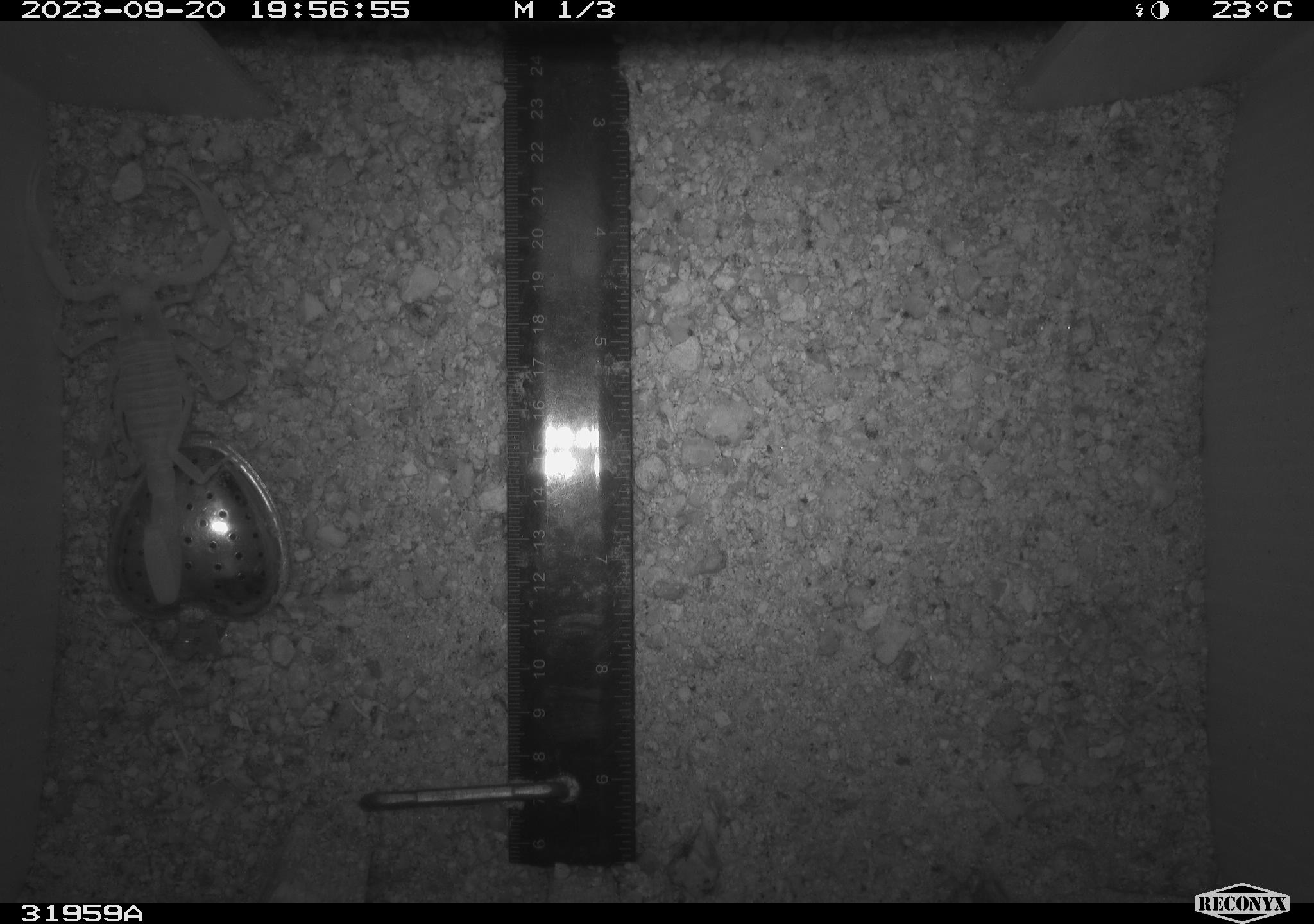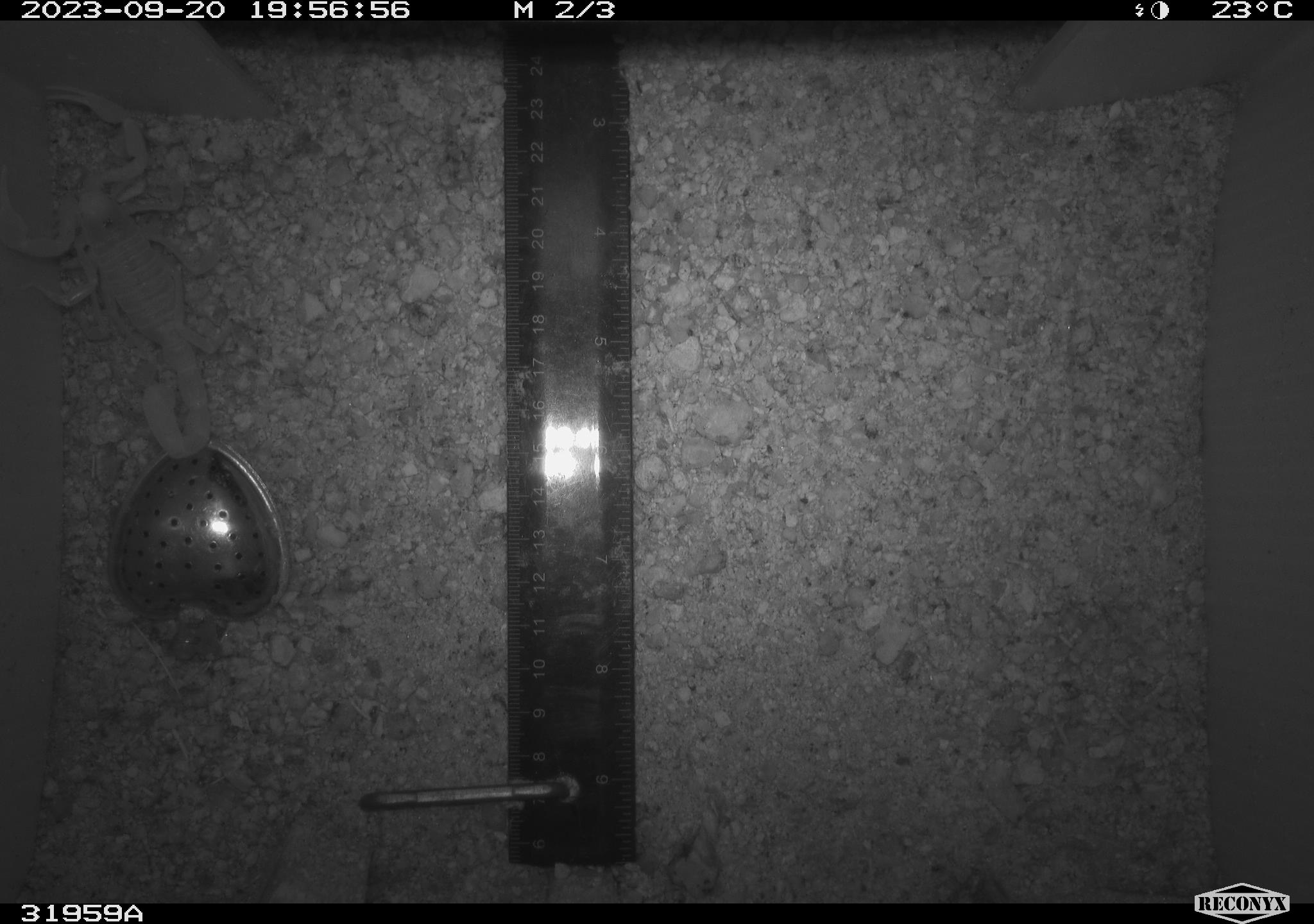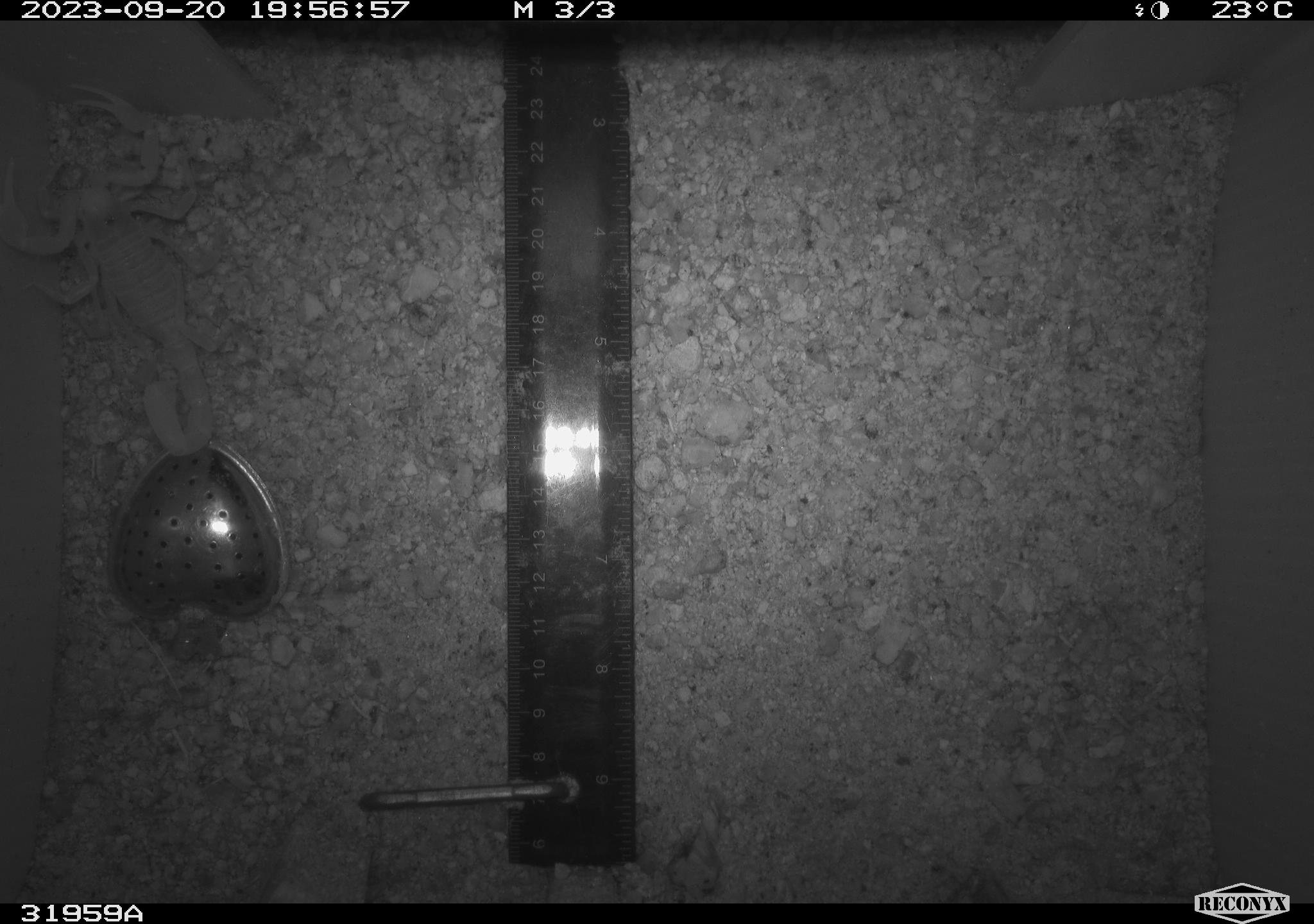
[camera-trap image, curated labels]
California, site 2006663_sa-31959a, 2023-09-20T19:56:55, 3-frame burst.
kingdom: Animalia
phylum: Chordata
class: Reptilia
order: Squamata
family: Teiidae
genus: Aspidoscelis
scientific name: Aspidoscelis tigris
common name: western whiptail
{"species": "western whiptail (Aspidoscelis tigris)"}